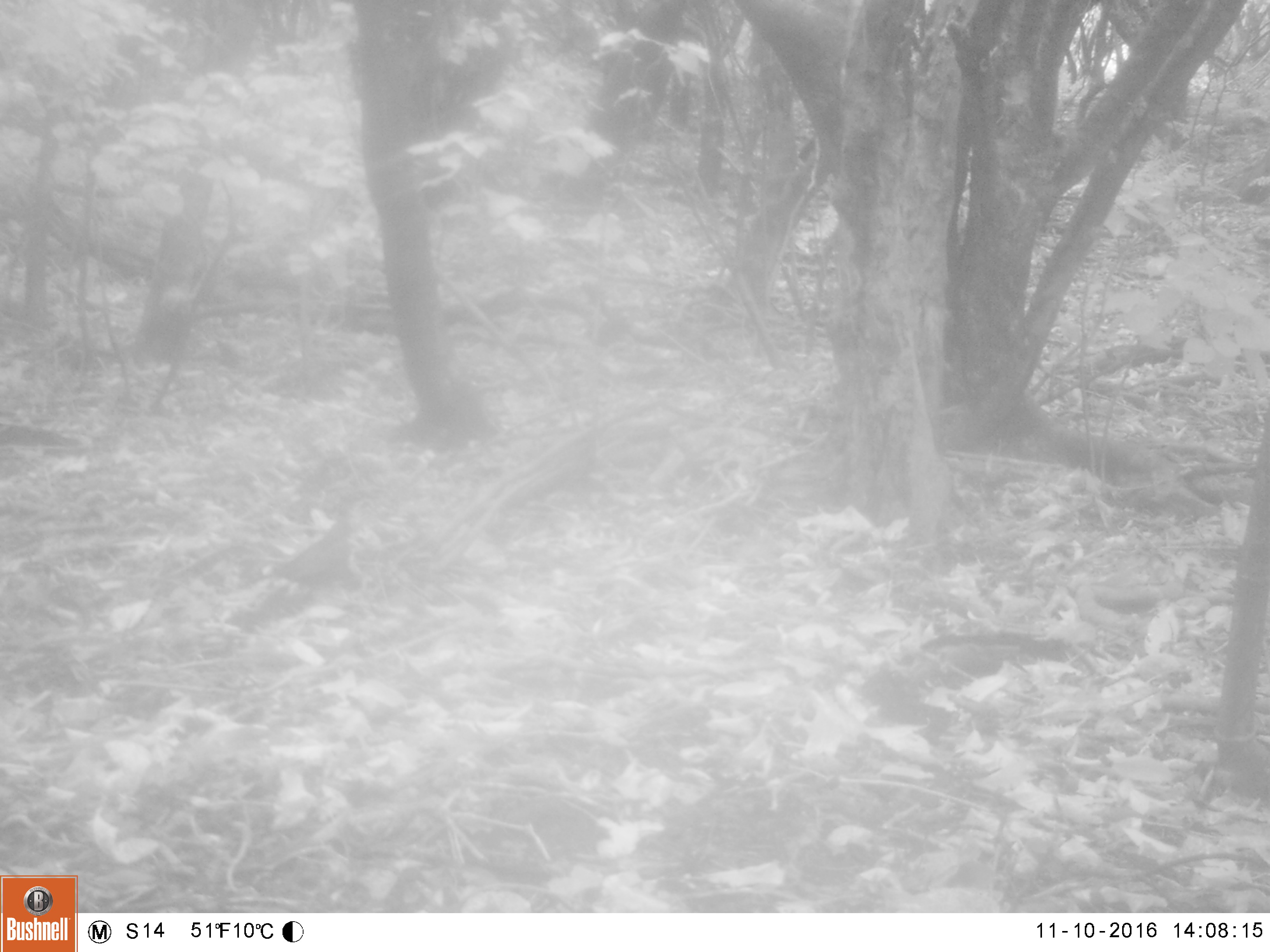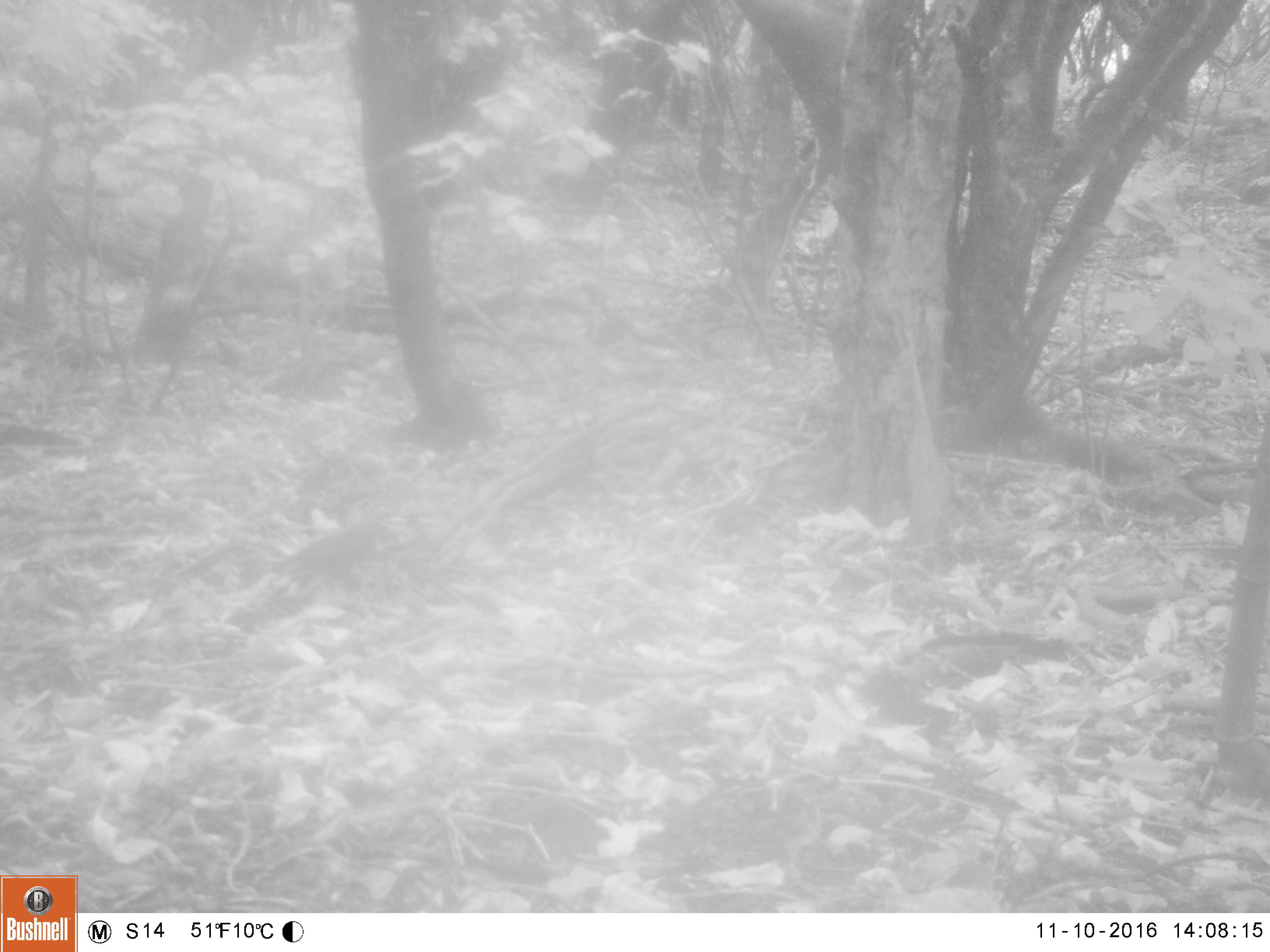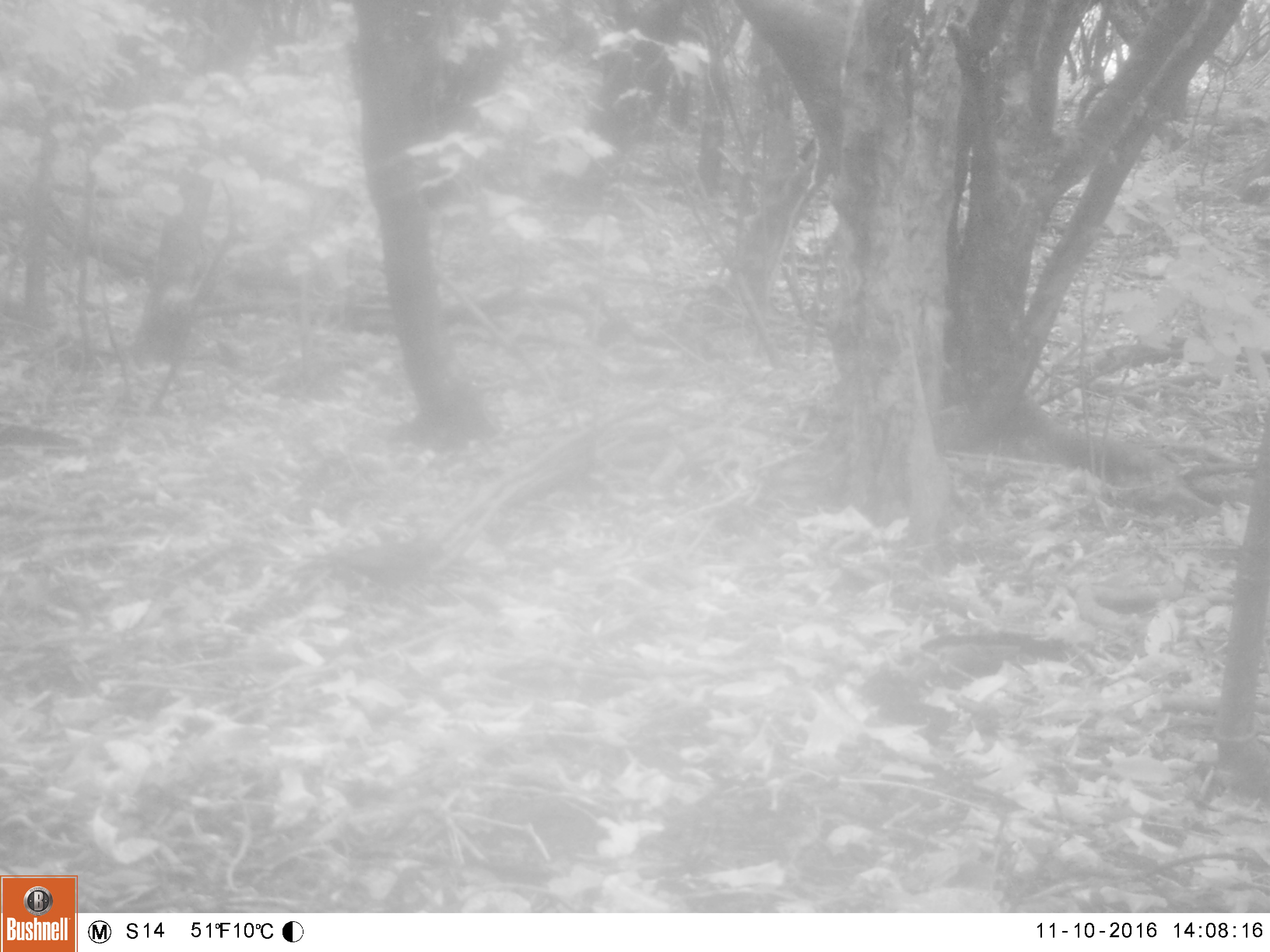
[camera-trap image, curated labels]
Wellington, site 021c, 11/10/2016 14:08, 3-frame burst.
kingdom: Animalia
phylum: Chordata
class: Aves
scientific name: Aves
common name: bird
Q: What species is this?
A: Bird (Aves).